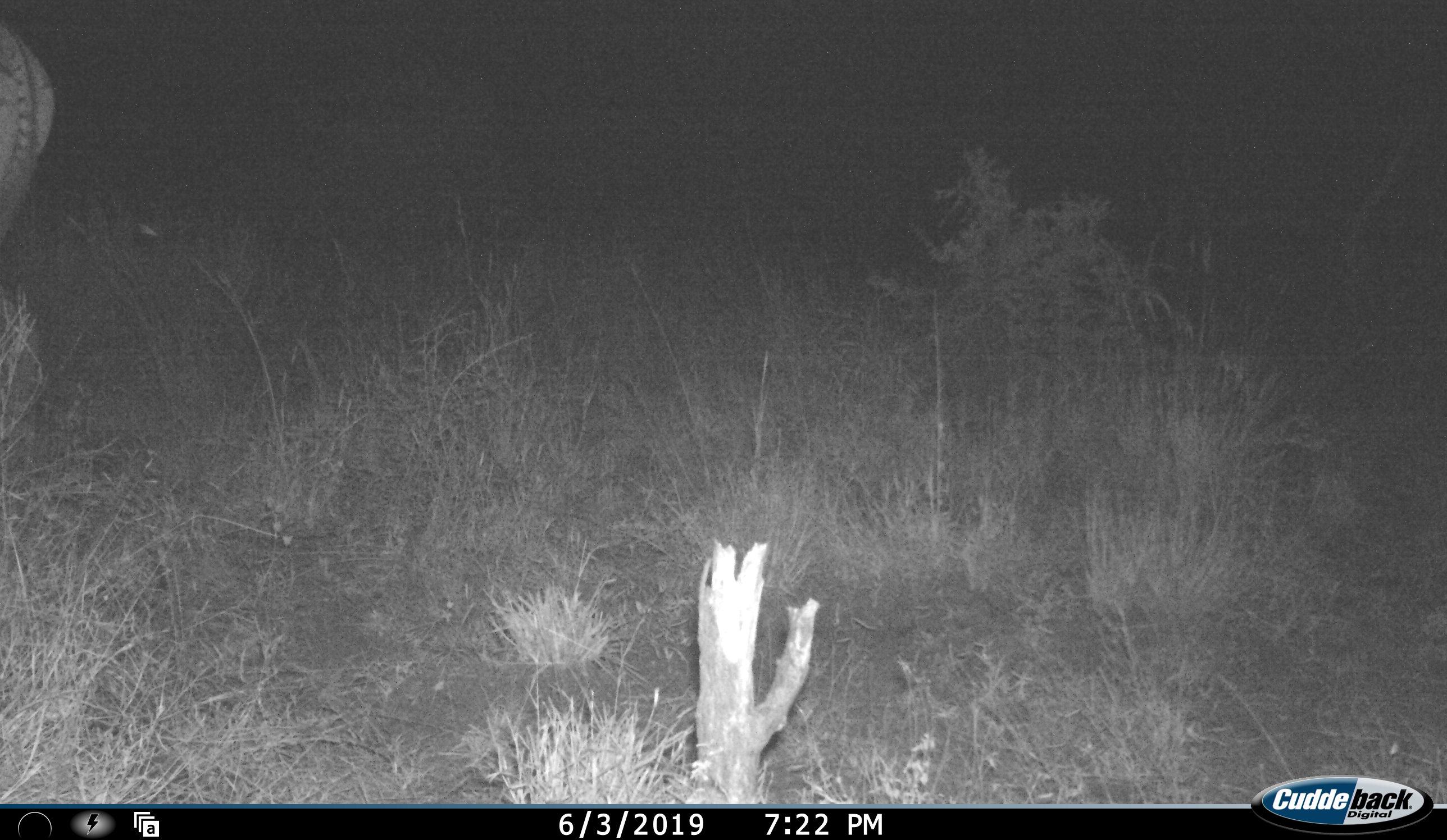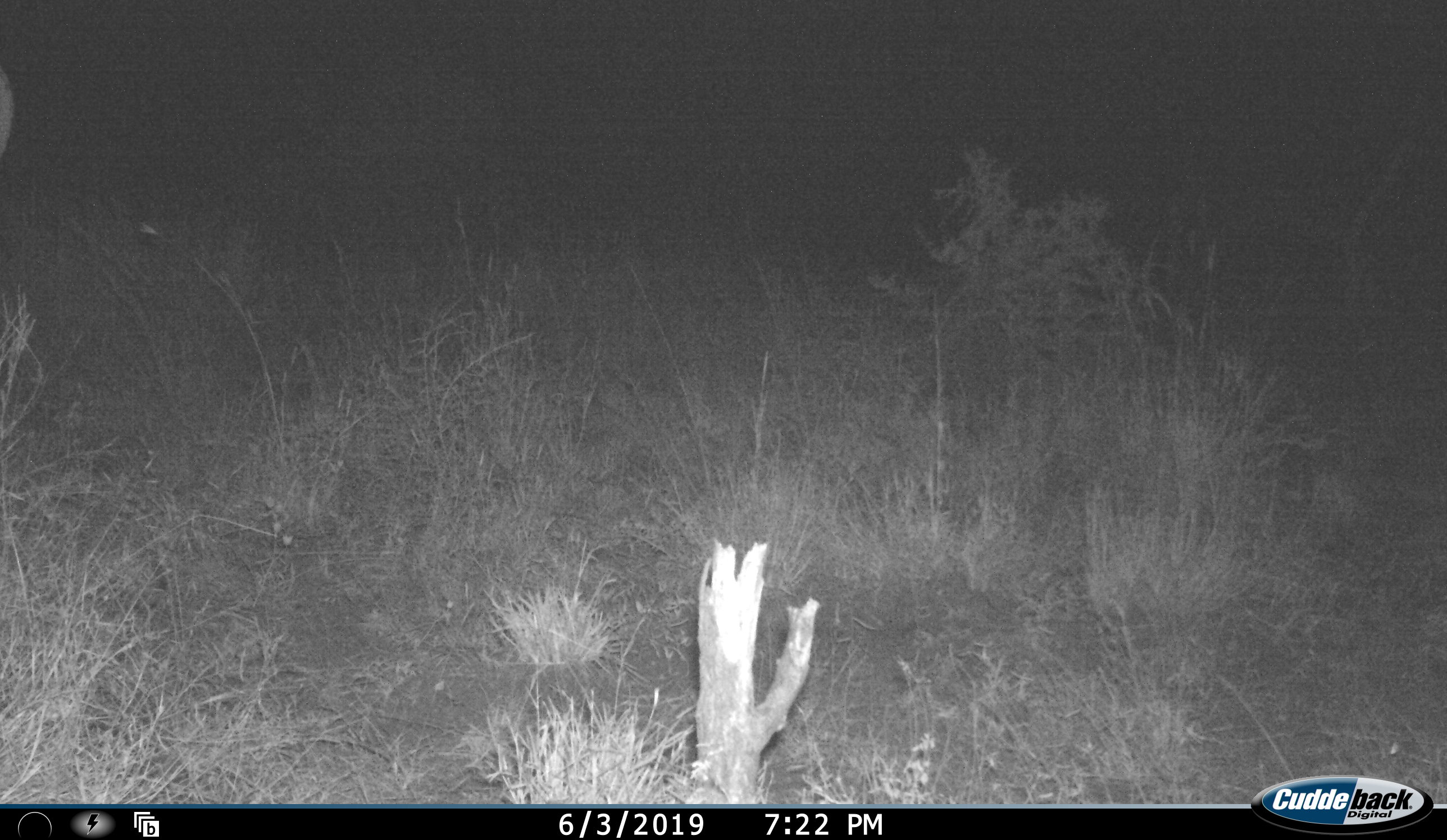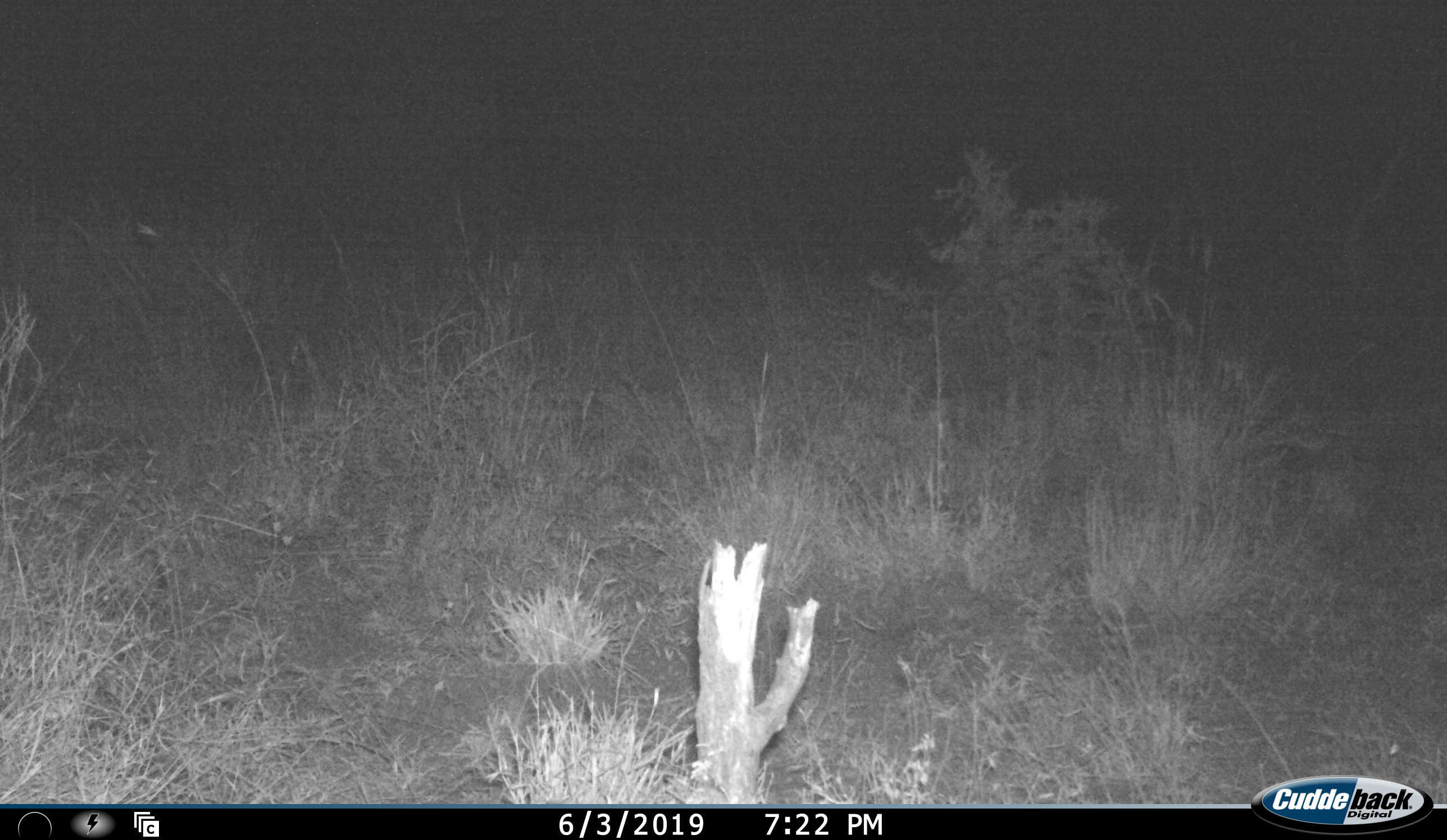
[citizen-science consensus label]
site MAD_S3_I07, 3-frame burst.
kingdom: Animalia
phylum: Chordata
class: Mammalia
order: Perissodactyla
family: Equidae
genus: Equus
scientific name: Equus quagga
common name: plains zebra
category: zebraplains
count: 1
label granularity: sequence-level